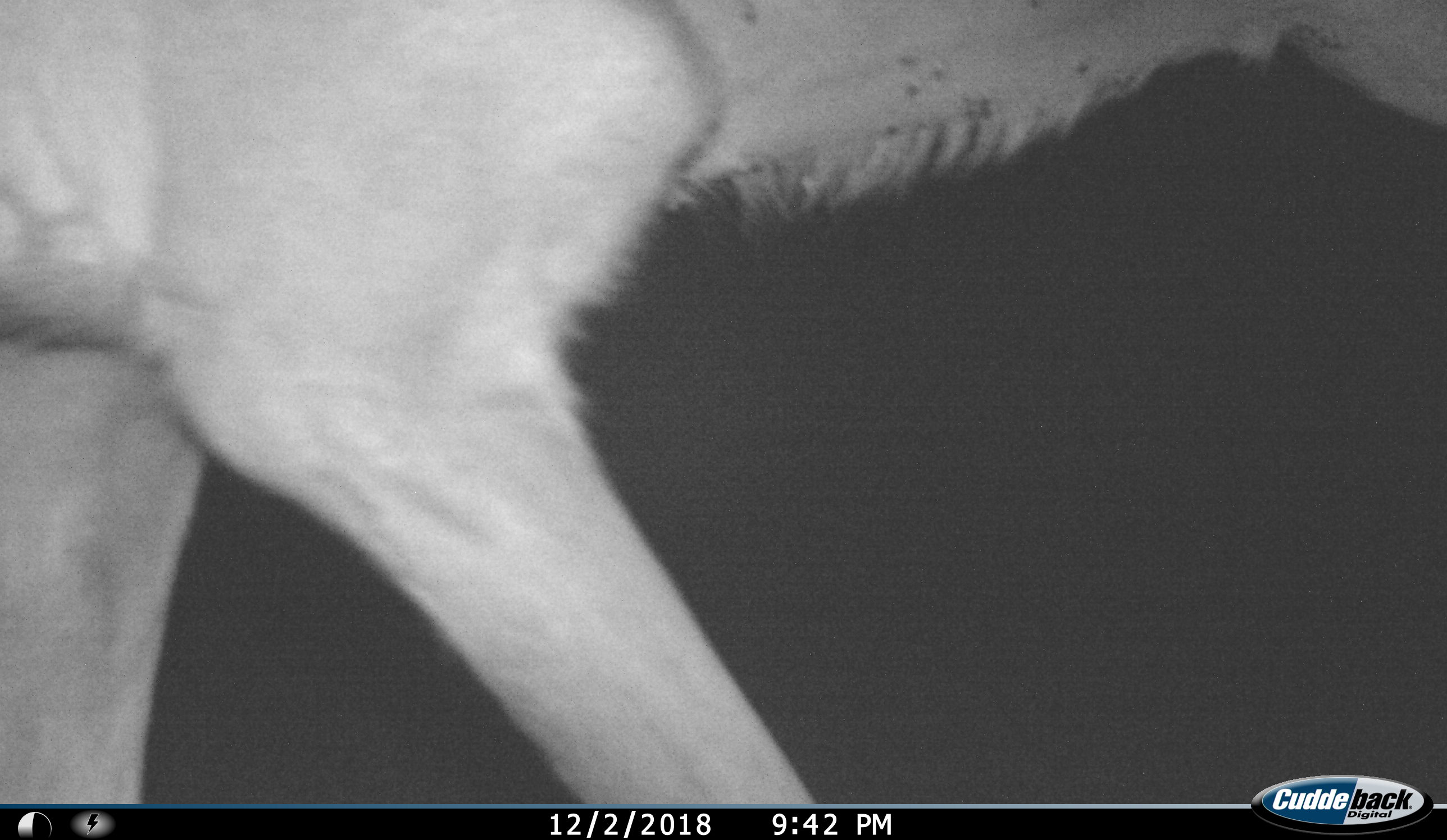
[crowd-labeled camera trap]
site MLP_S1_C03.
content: unidentified animal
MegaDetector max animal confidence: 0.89